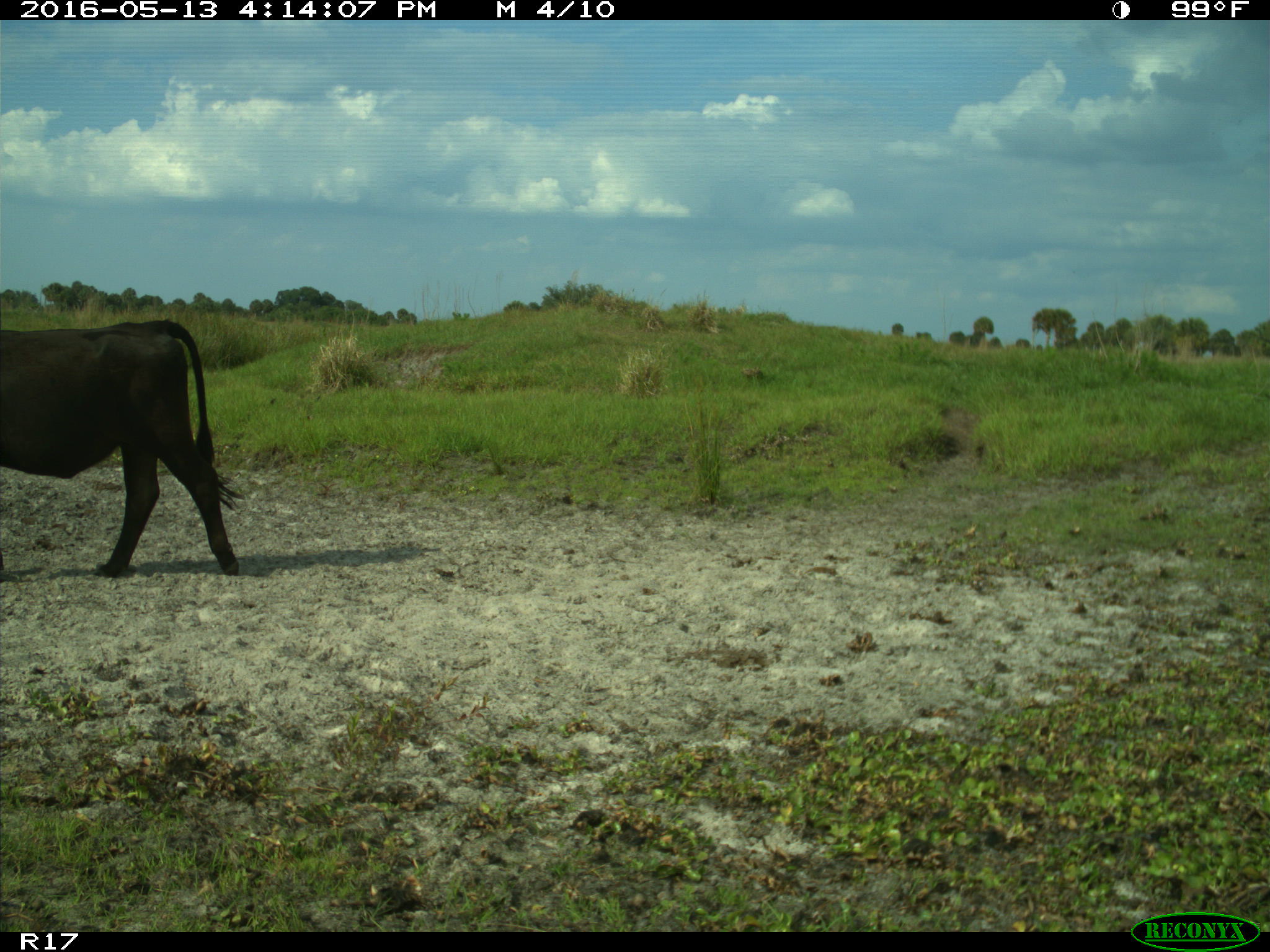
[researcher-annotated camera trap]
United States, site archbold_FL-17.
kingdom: Animalia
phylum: Chordata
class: Mammalia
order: Artiodactyla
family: Bovidae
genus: Bos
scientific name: Bos taurus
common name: domestic cow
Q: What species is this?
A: Bos taurus (domestic cow).